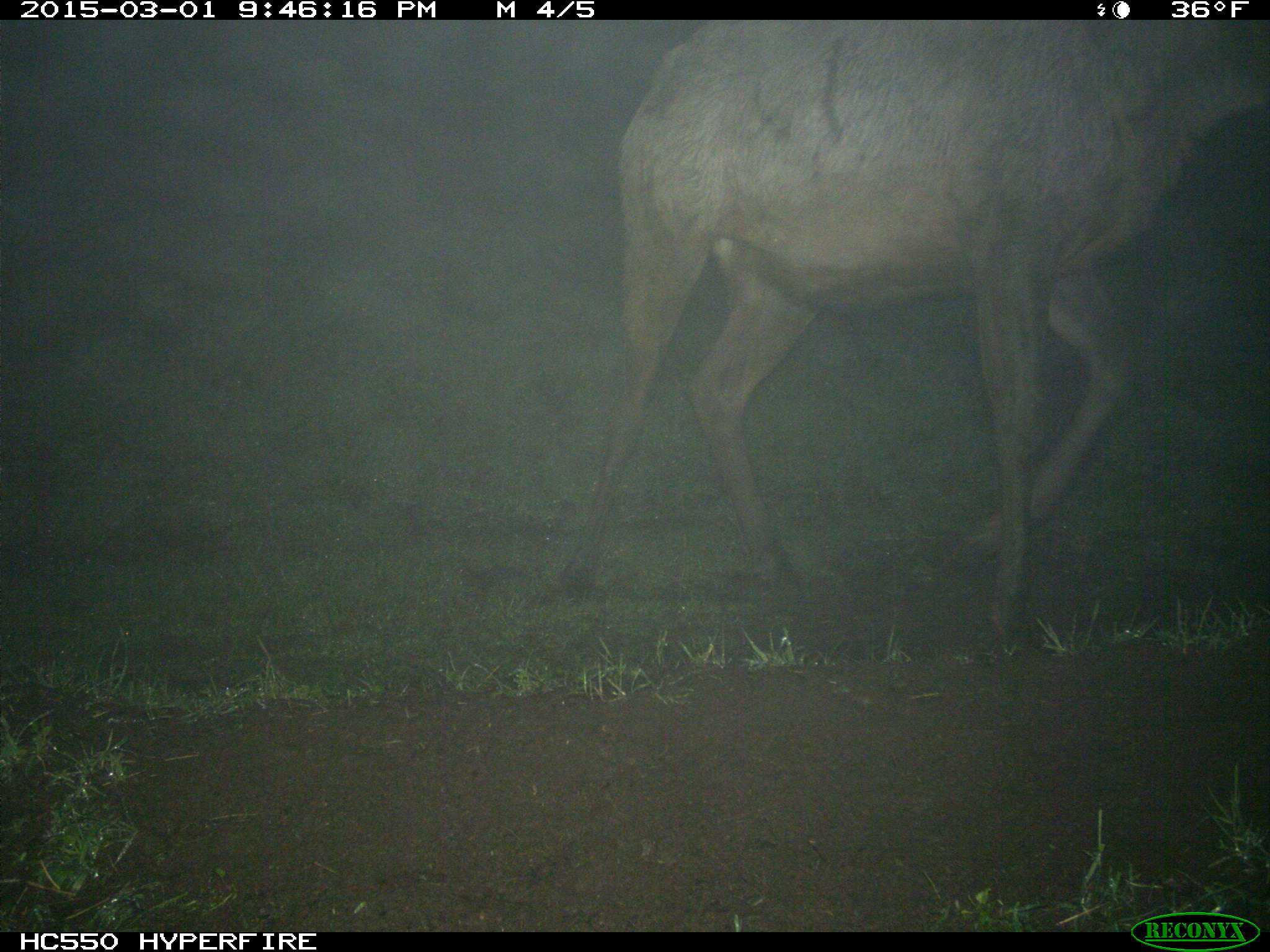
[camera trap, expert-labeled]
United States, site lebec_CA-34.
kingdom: Animalia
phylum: Chordata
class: Mammalia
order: Artiodactyla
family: Cervidae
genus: Cervus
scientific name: Cervus canadensis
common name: elk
Cervus canadensis (elk).